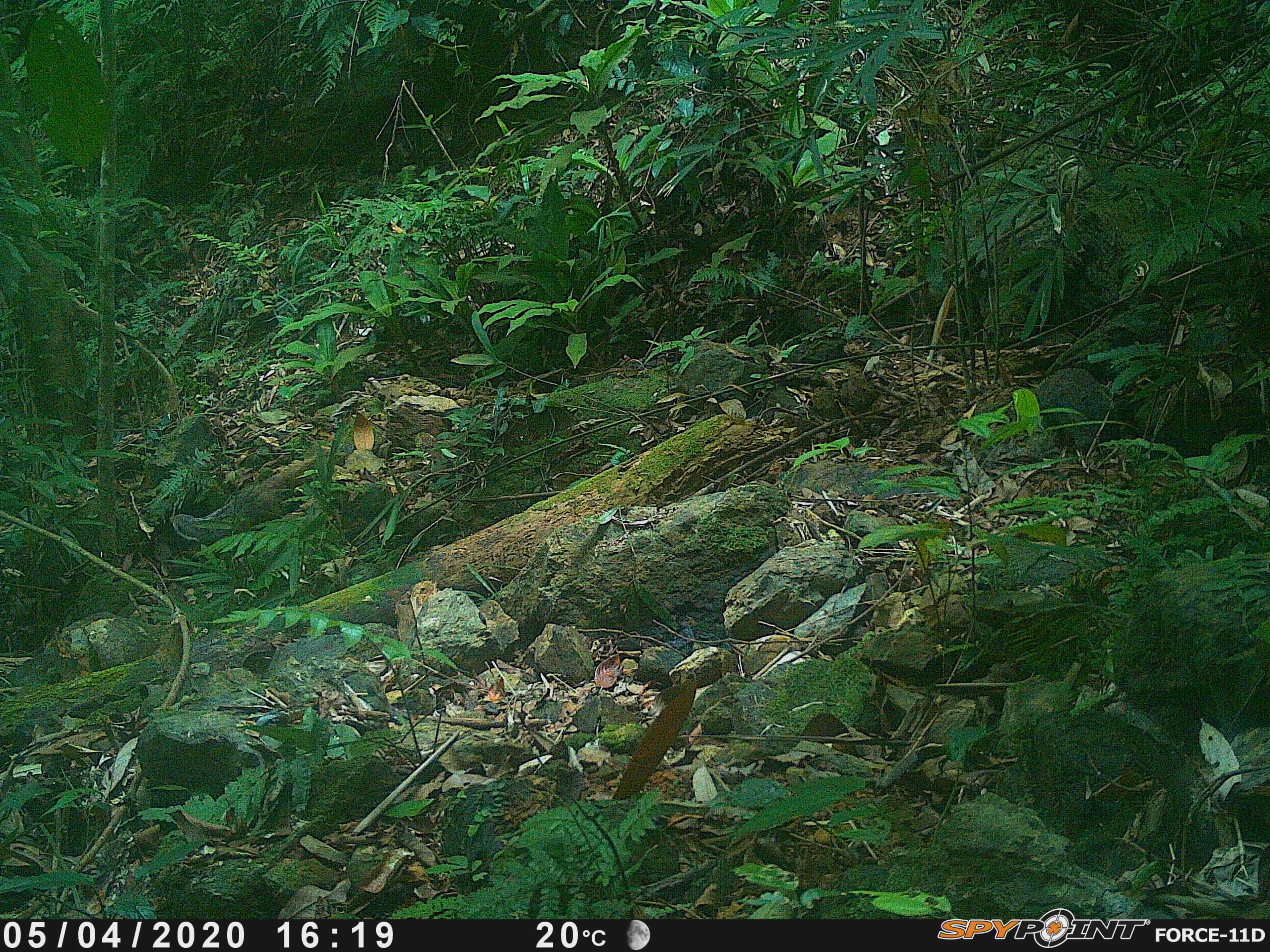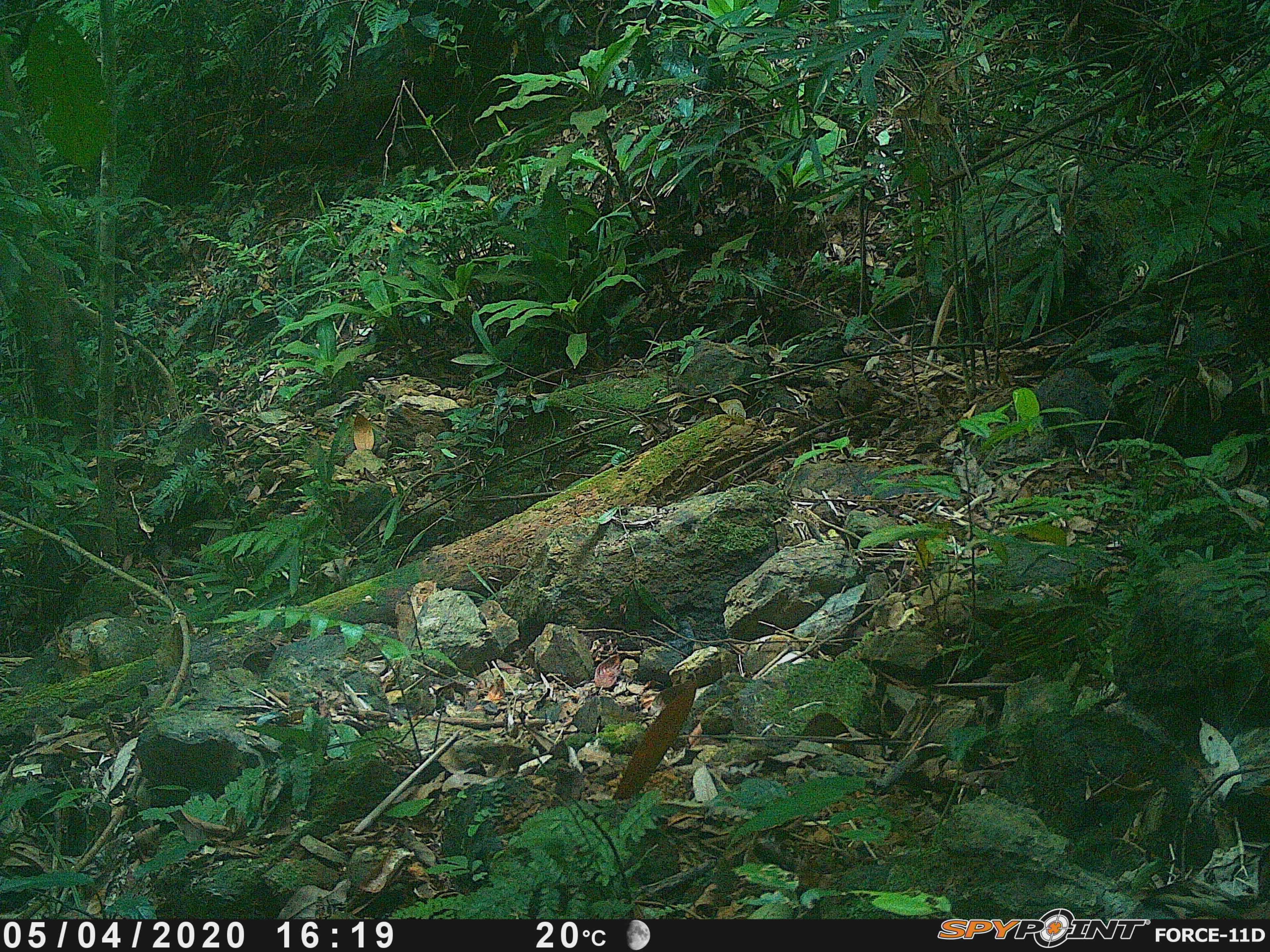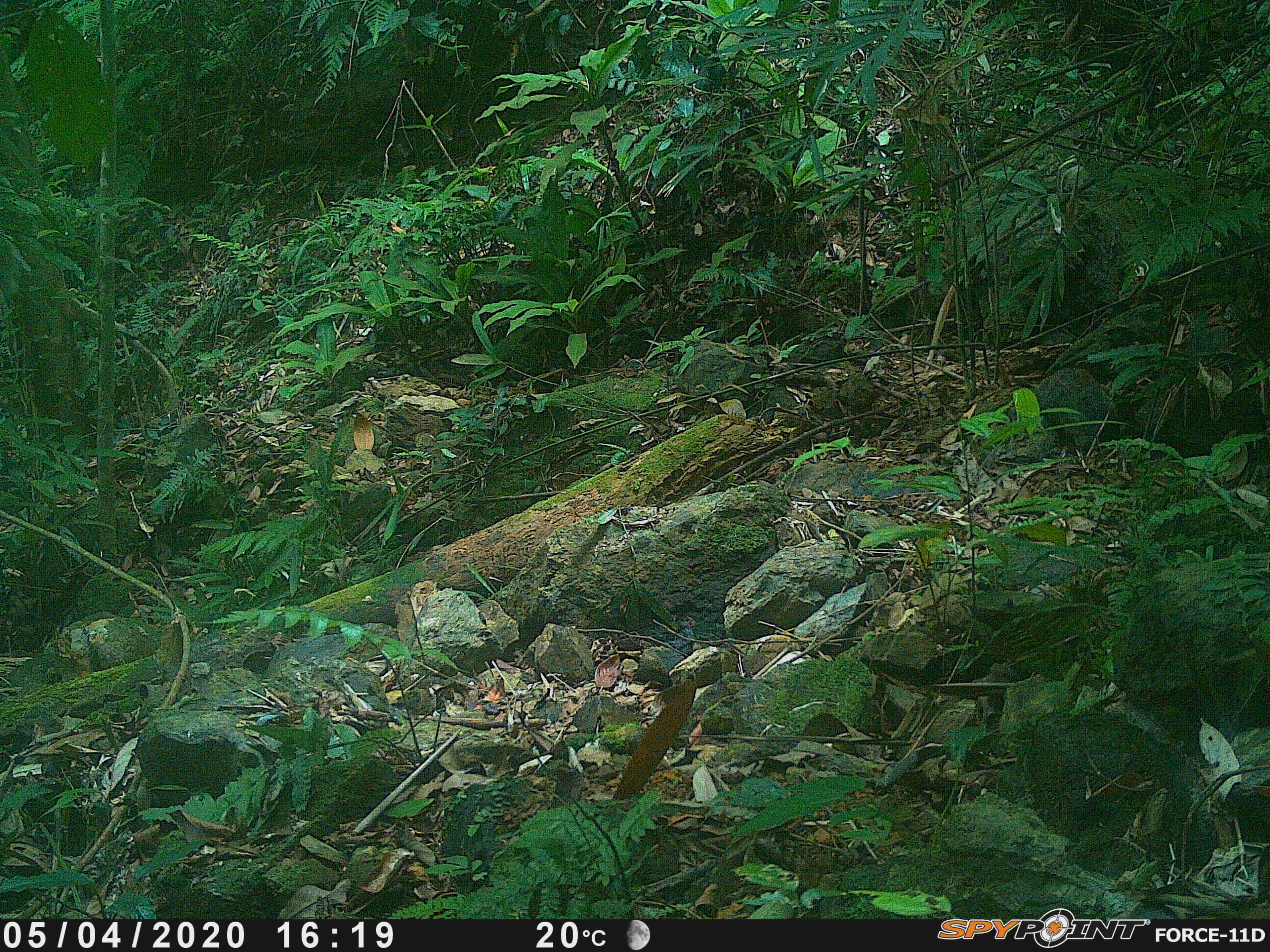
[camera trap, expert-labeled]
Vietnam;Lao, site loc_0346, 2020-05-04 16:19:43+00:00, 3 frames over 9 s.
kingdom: Animalia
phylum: Chordata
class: Mammalia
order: Carnivora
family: Herpestidae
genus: Urva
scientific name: Urva urva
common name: crab-eating mongoose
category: crab eating mongoose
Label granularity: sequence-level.